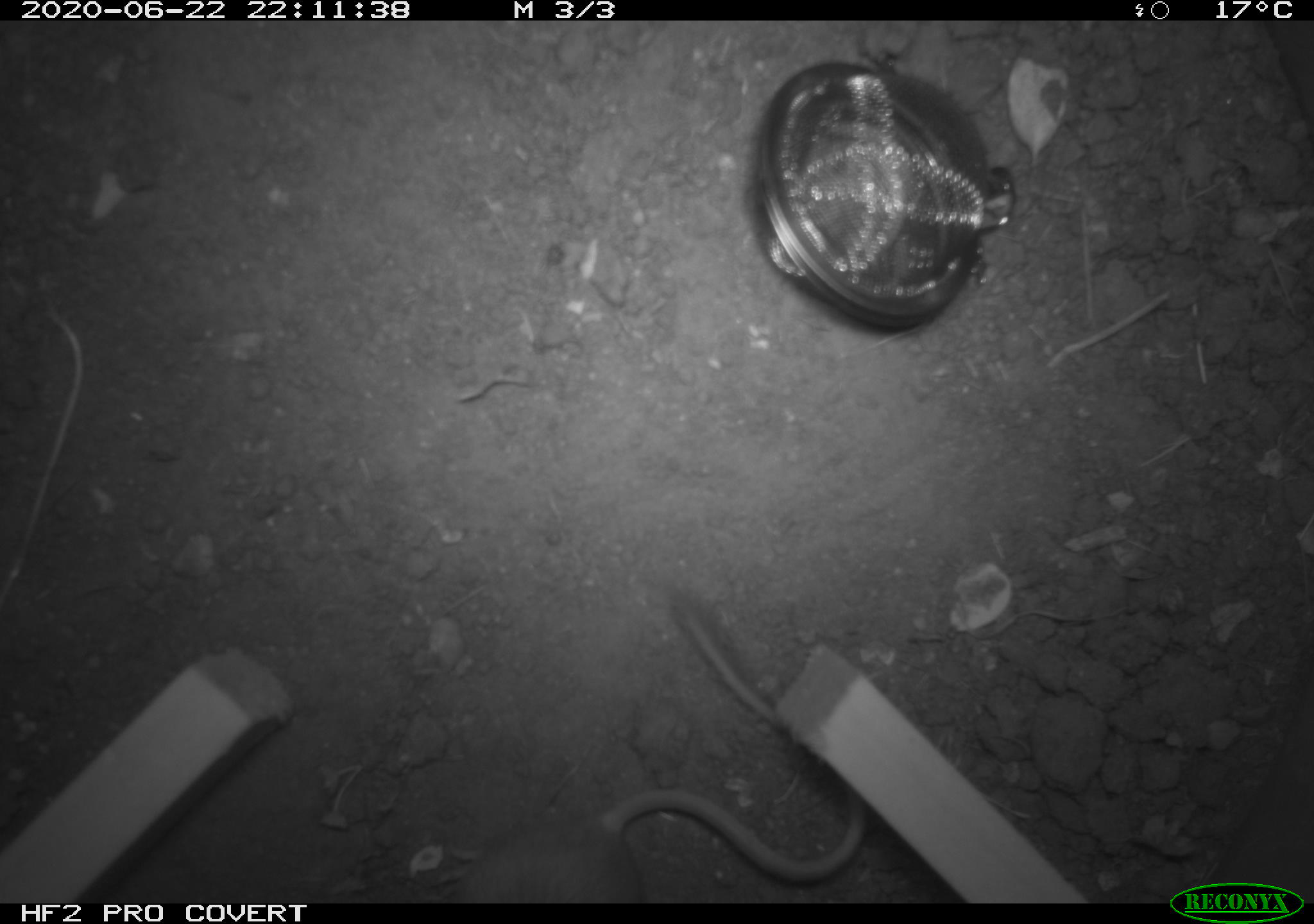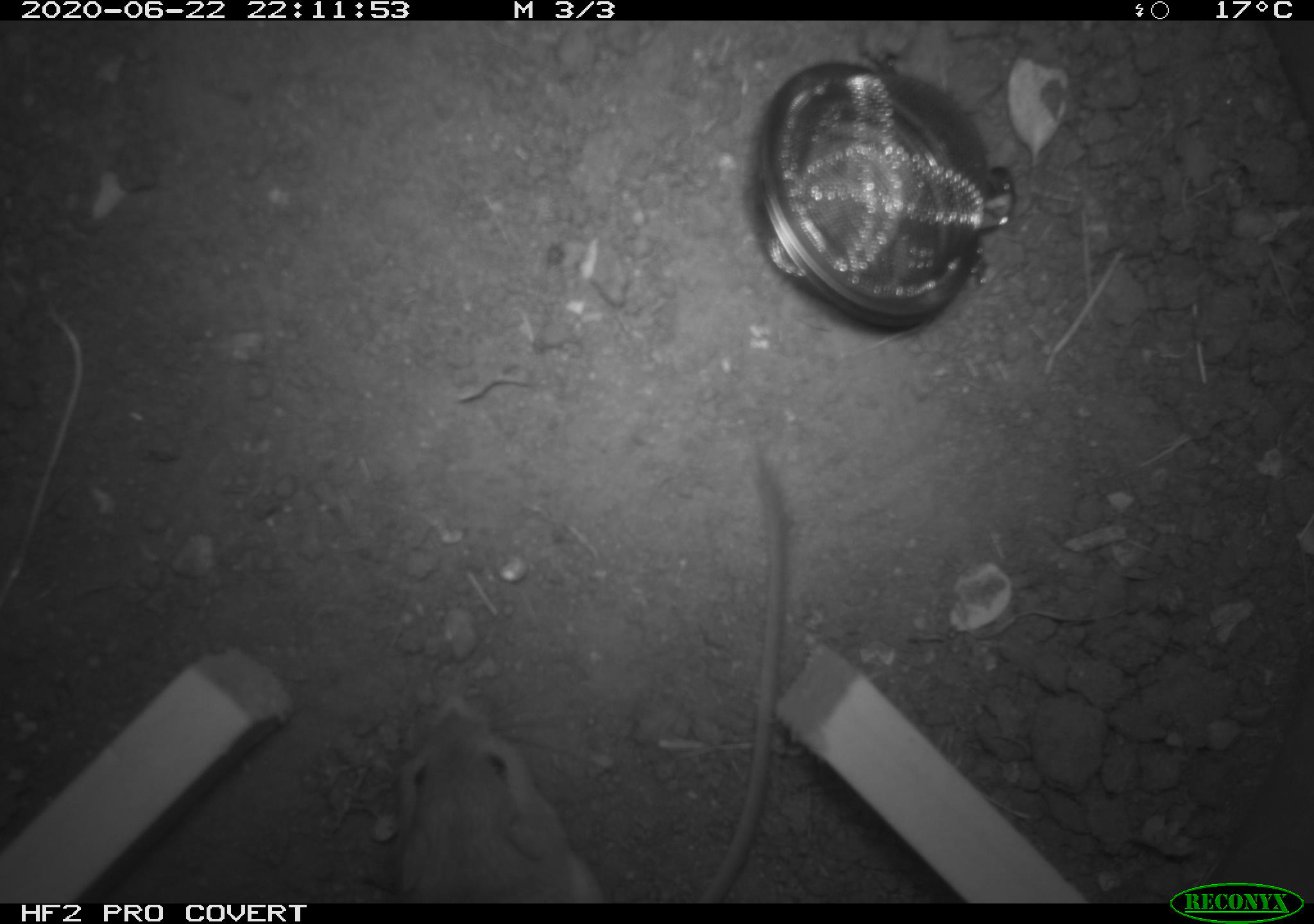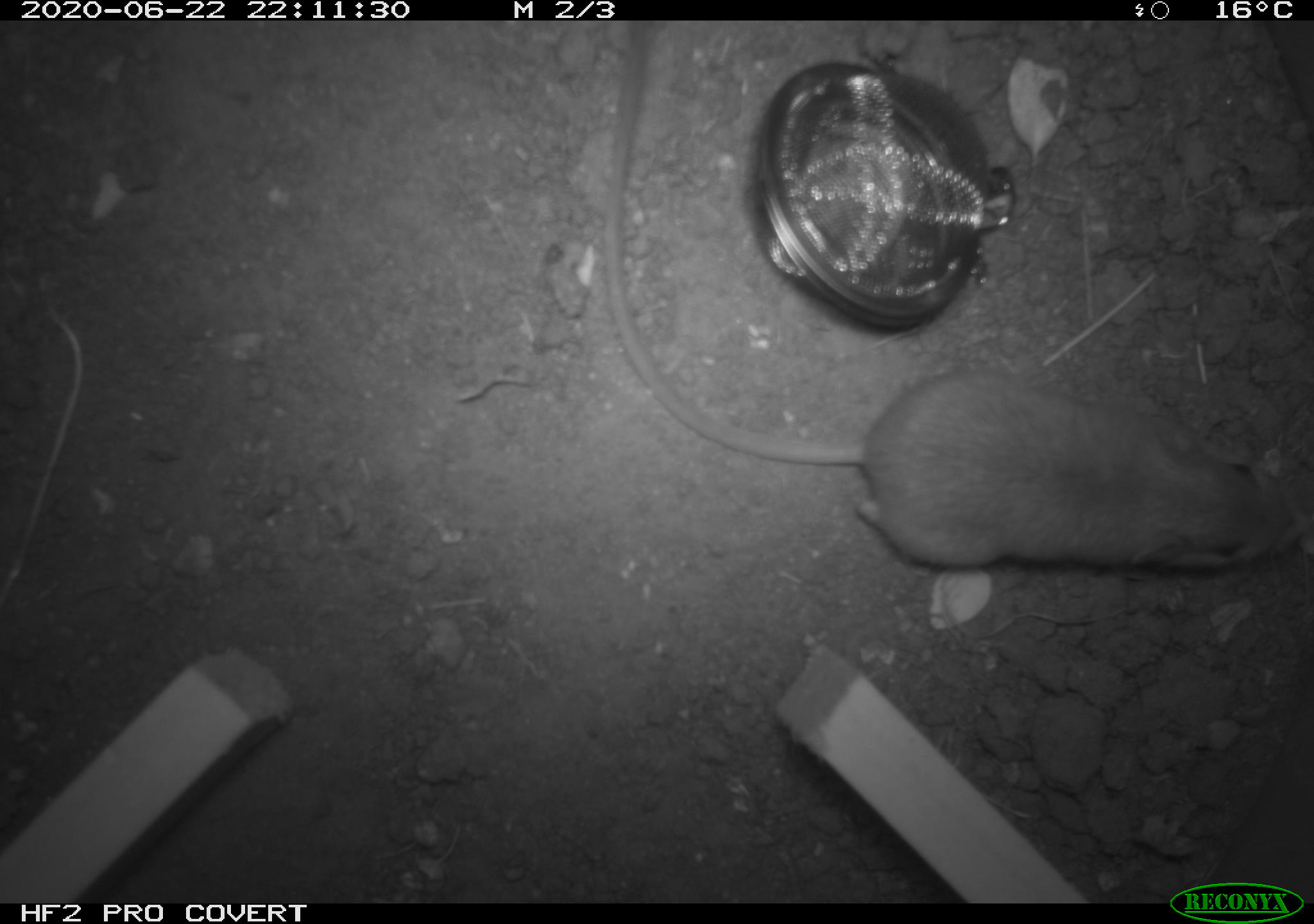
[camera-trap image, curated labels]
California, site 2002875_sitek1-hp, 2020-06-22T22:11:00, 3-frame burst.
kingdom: Animalia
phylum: Chordata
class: Mammalia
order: Rodentia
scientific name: Rodentia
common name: mouse species